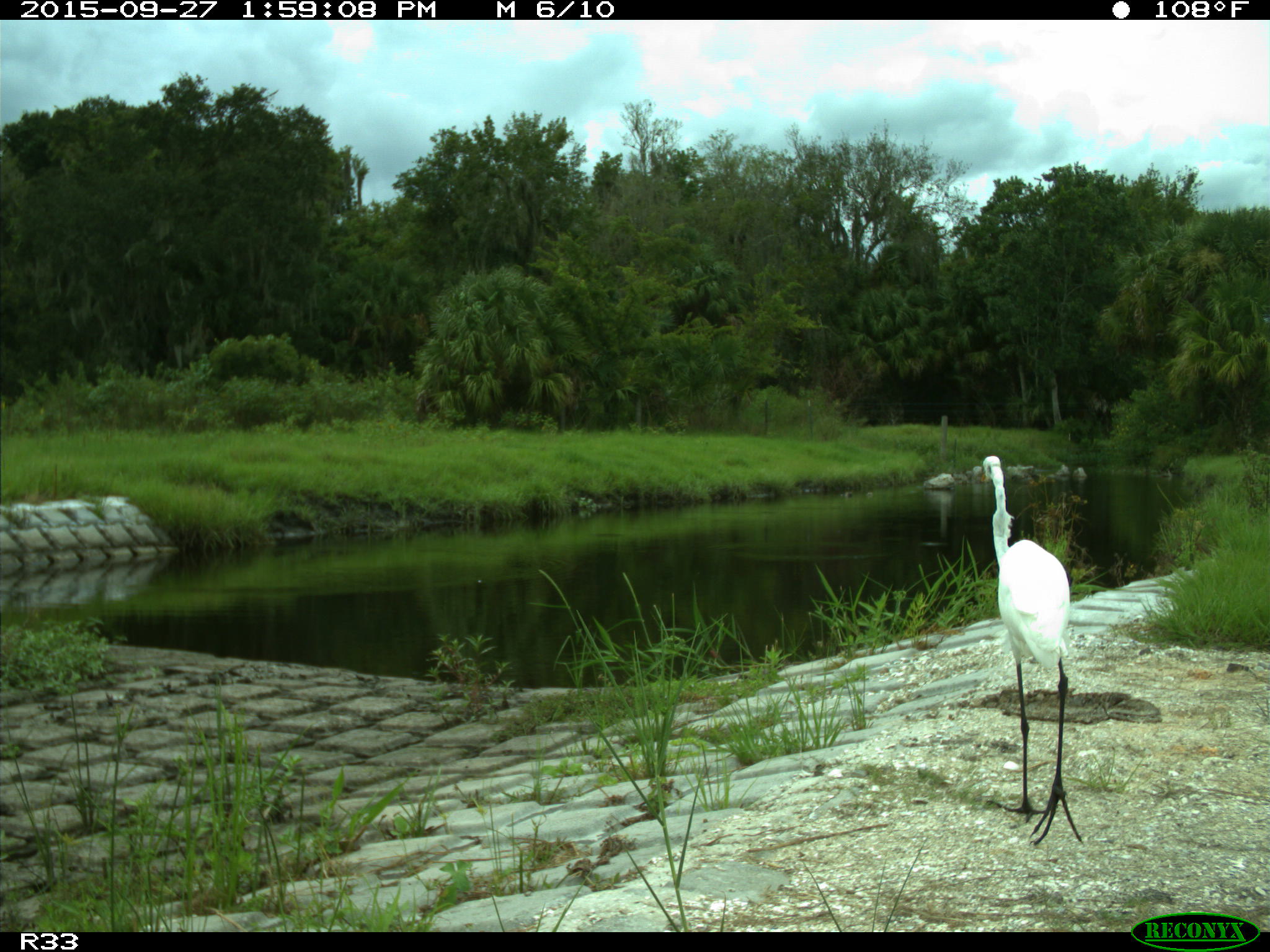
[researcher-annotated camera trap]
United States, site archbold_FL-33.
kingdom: Animalia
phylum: Chordata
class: Aves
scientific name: Aves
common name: birds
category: unidentified bird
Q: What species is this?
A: Unidentified bird (birds) (Aves).